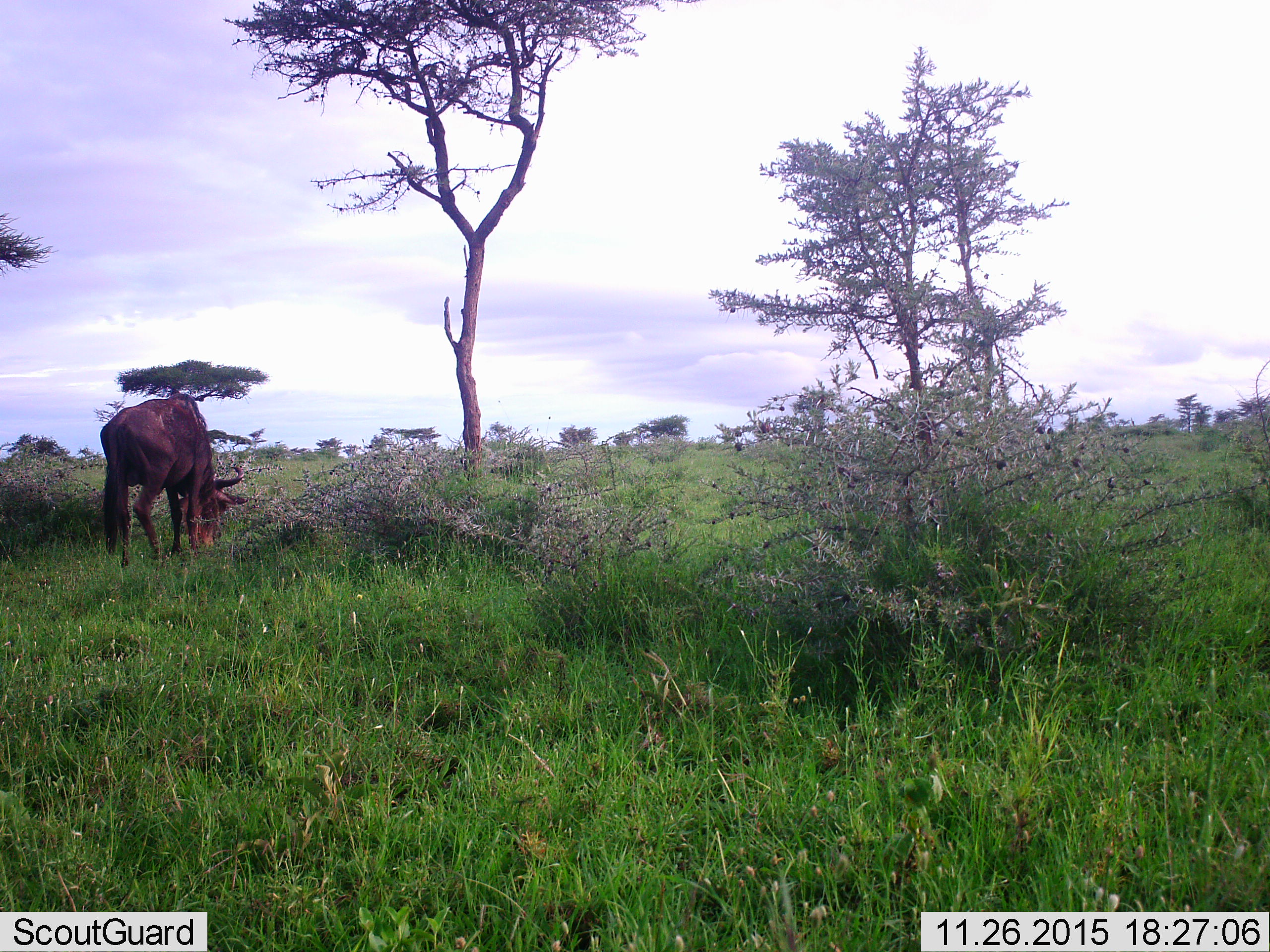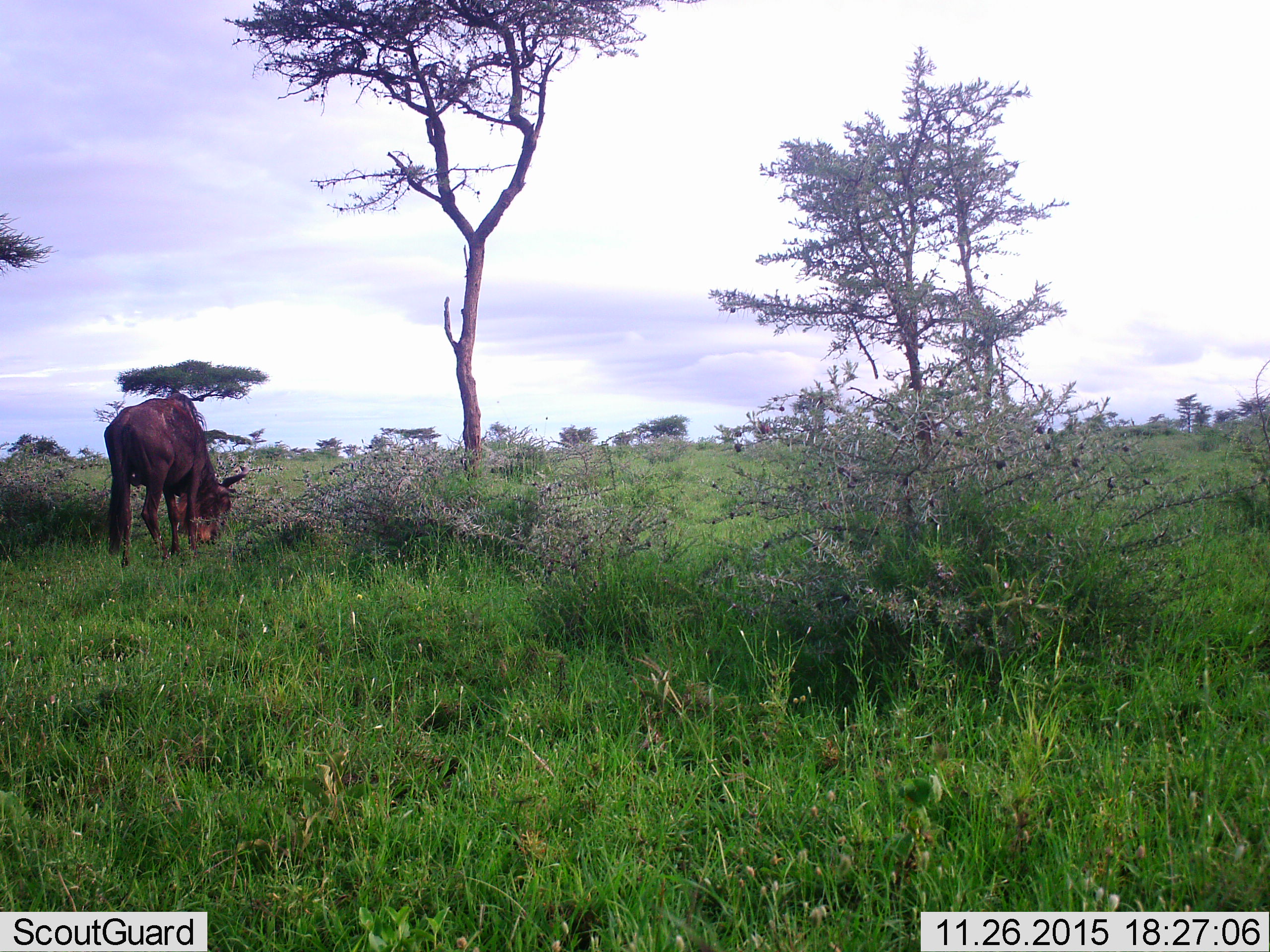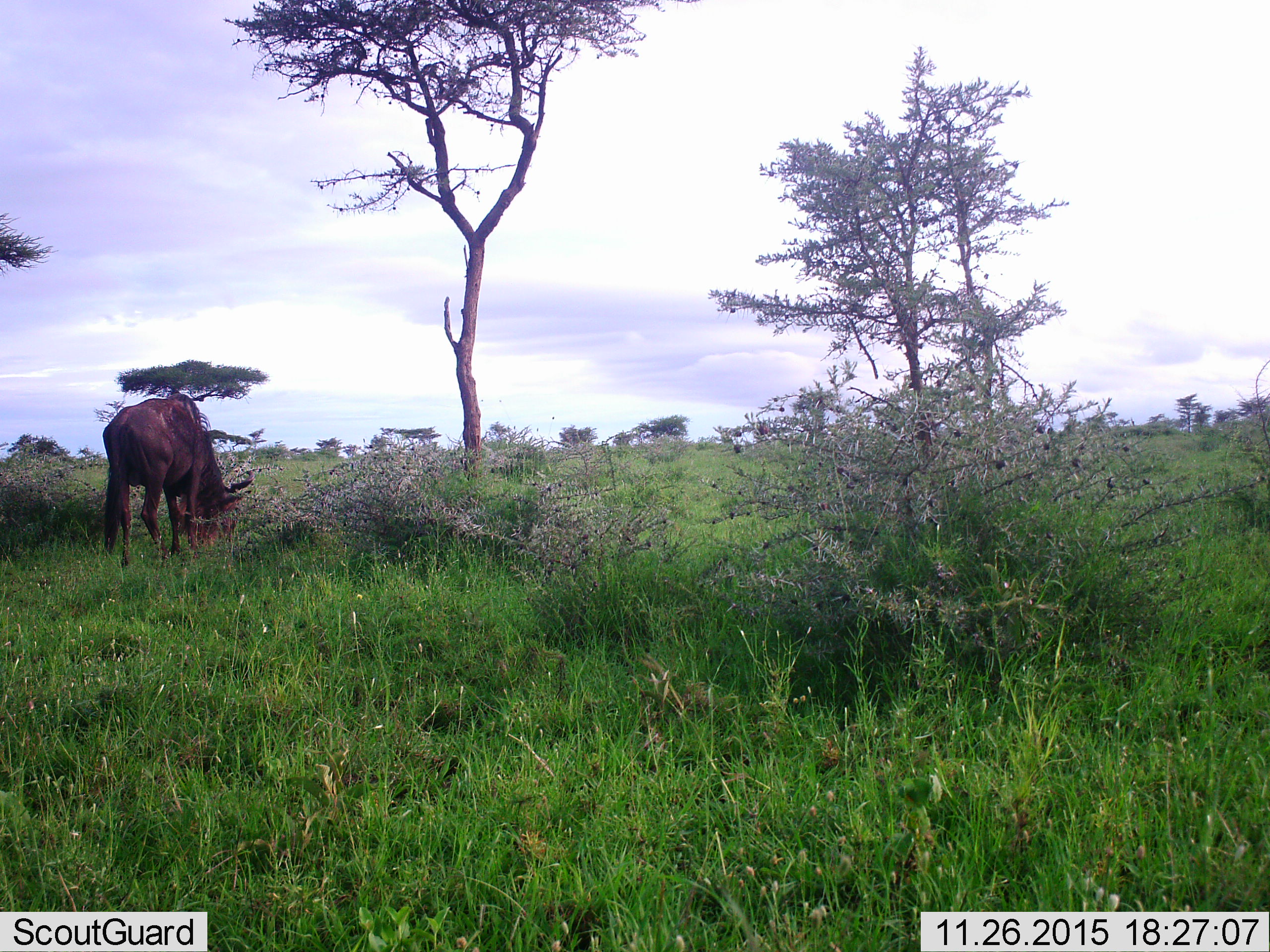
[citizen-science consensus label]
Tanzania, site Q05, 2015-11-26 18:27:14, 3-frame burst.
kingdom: Animalia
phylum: Chordata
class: Mammalia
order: Artiodactyla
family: Bovidae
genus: Connochaetes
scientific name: Connochaetes taurinus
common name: blue wildebeest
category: wildebeest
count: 1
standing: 14%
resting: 0%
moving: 0%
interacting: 0%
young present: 0%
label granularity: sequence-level